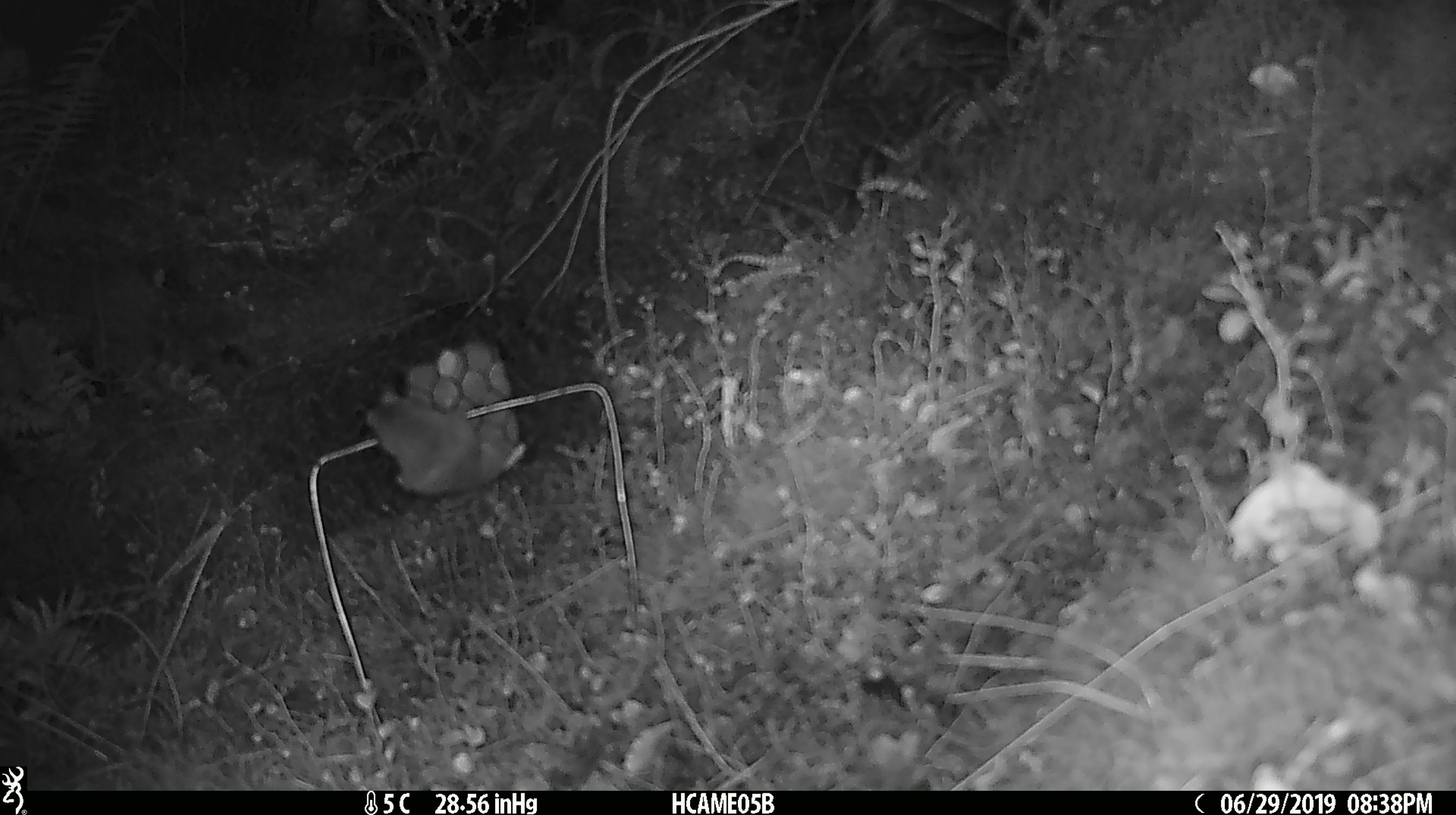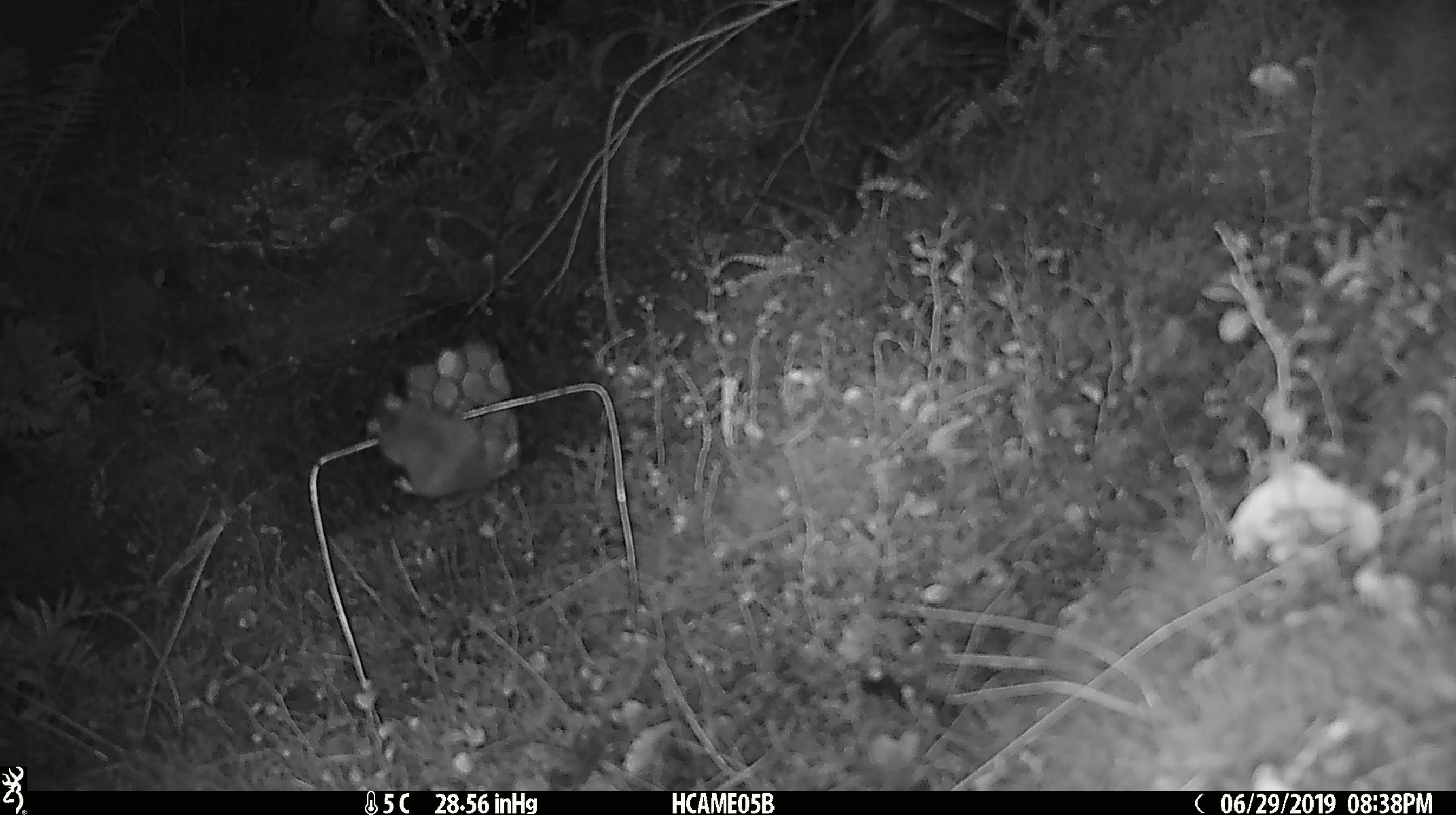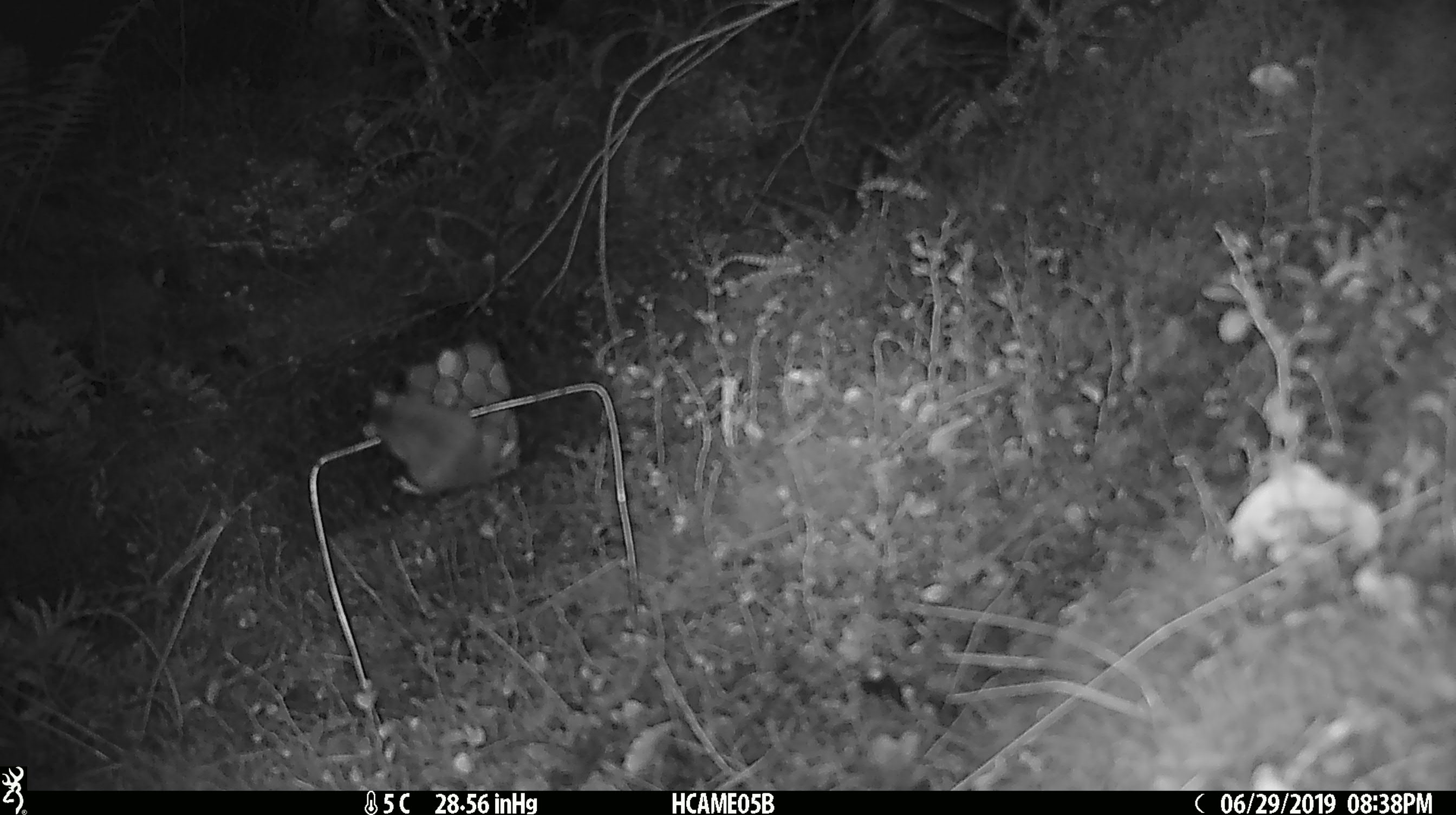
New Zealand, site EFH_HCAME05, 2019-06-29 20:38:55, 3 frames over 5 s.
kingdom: Animalia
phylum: Chordata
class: Mammalia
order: Rodentia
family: Muridae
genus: Mus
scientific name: Mus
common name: mouse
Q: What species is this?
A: Mouse (Mus).